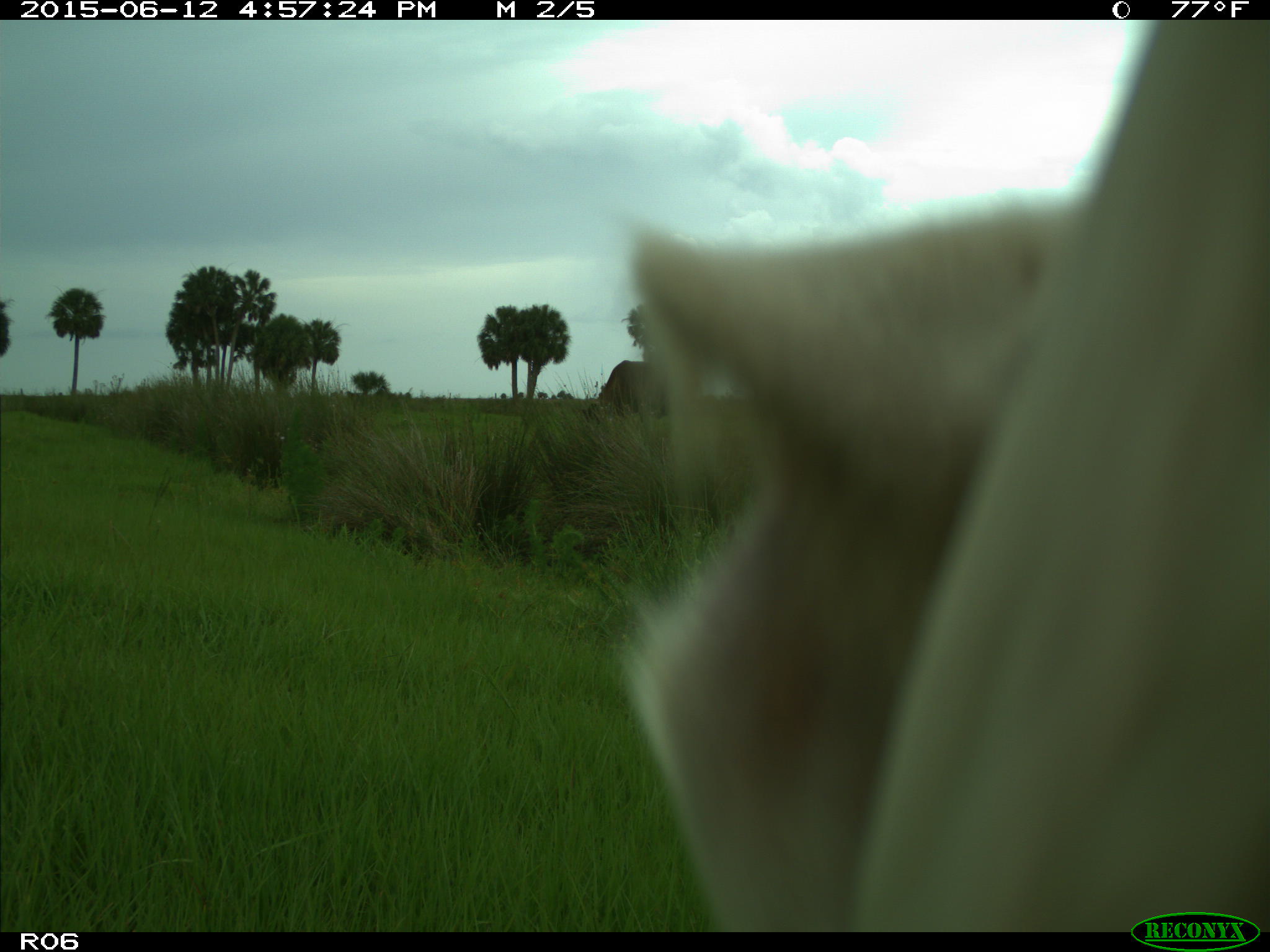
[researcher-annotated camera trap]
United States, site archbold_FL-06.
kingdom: Animalia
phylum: Chordata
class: Mammalia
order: Artiodactyla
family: Bovidae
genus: Bos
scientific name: Bos taurus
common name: domestic cow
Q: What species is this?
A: Bos taurus (domestic cow).